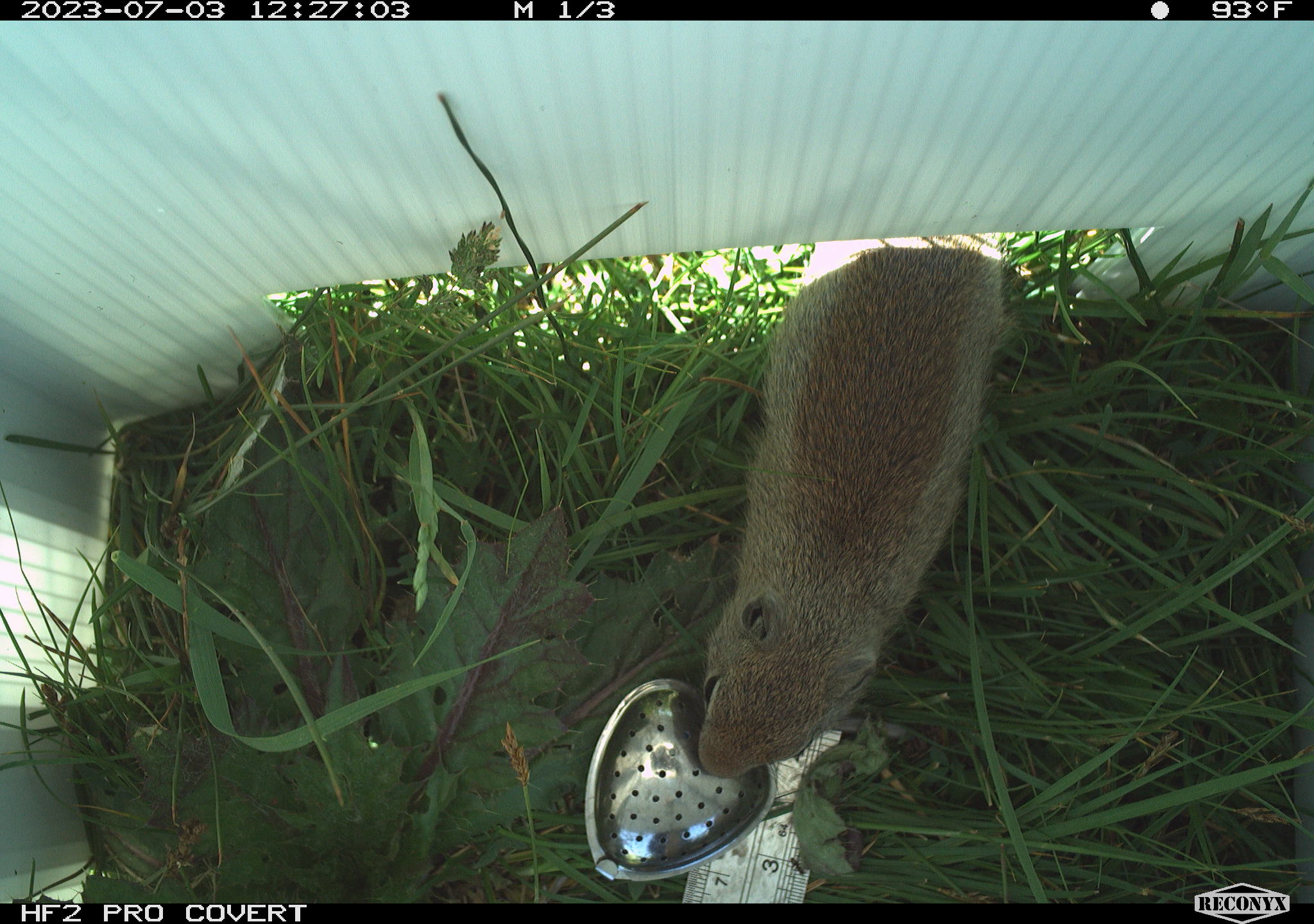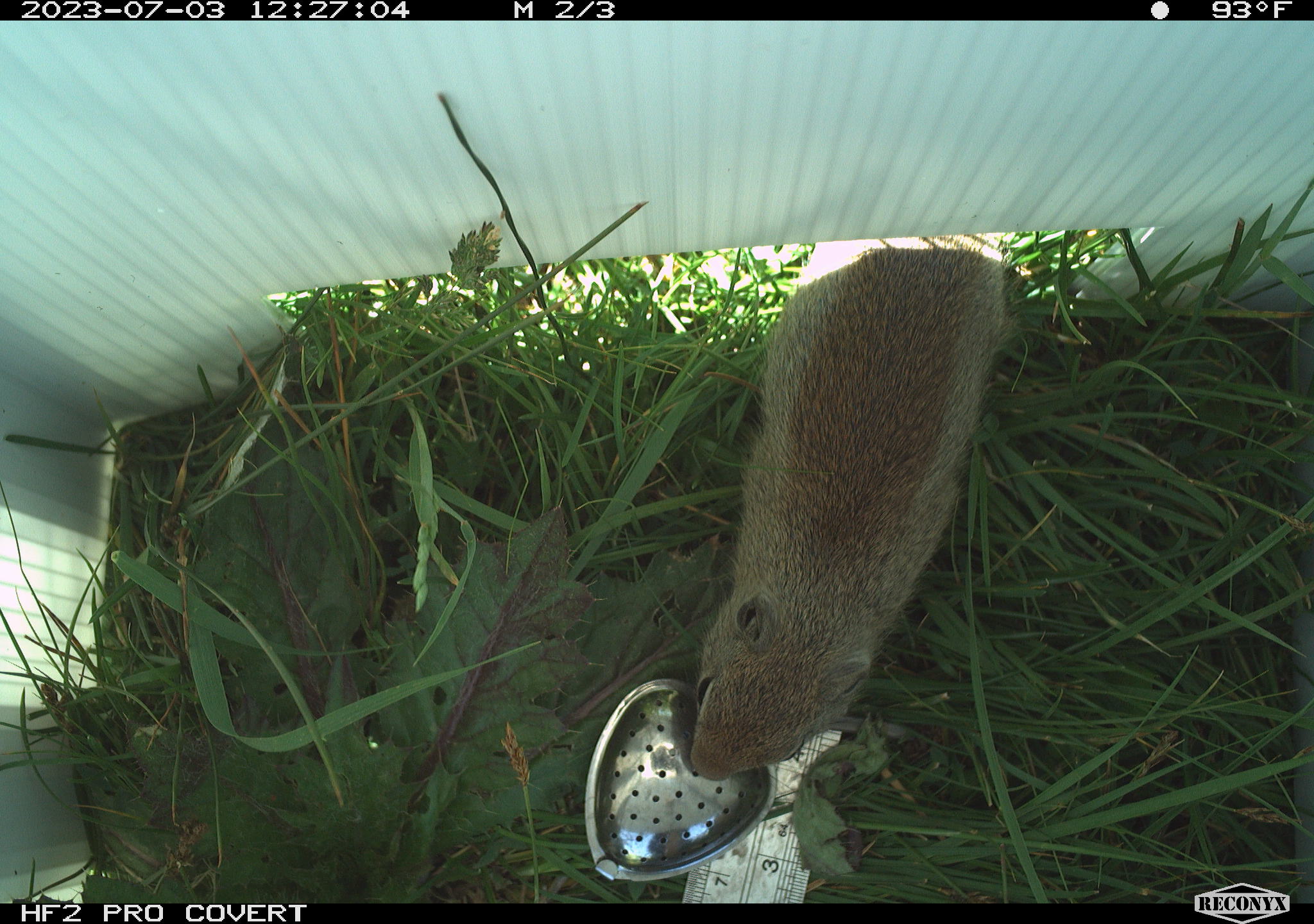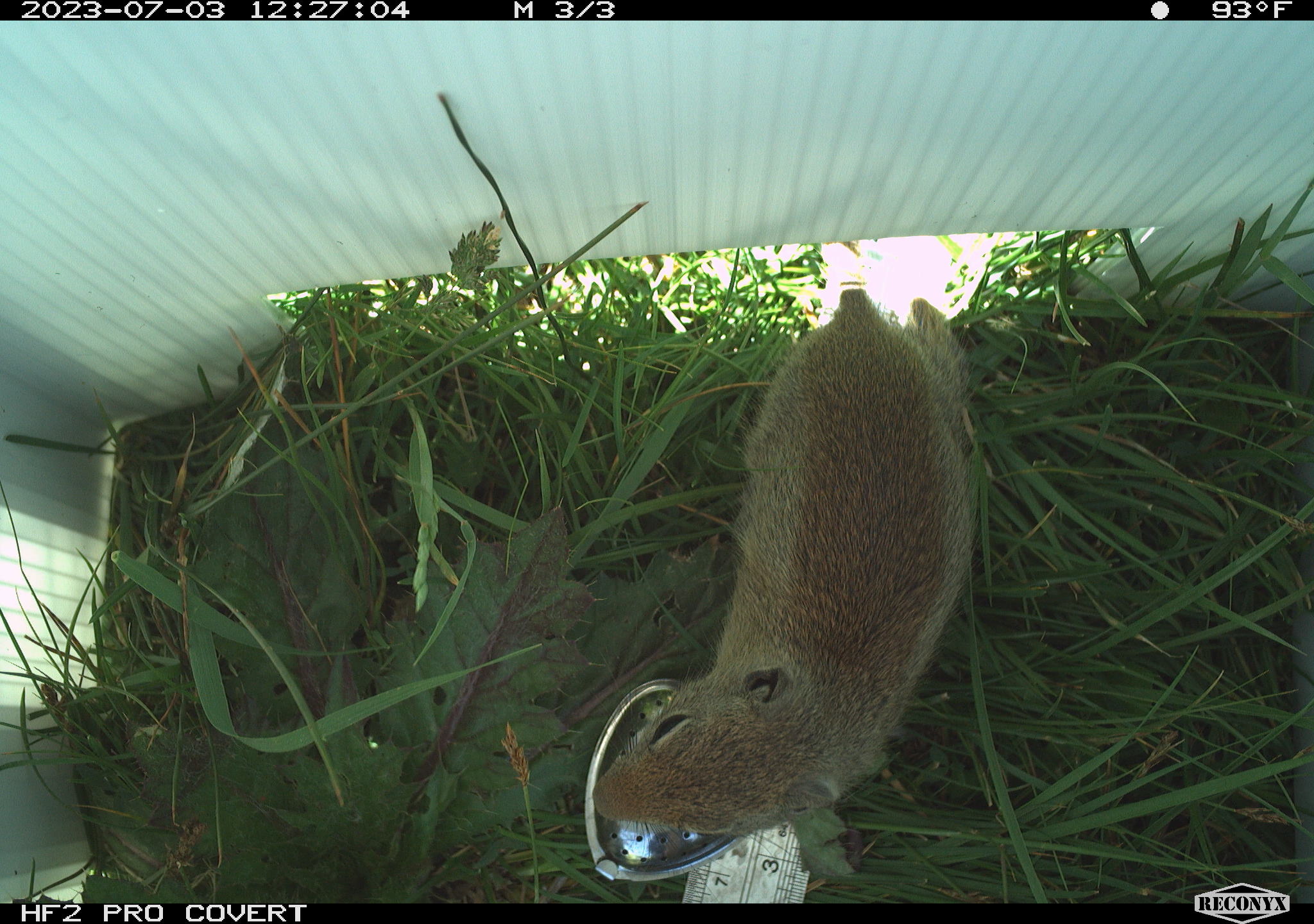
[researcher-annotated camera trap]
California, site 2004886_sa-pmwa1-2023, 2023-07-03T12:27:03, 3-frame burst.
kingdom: Animalia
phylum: Chordata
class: Mammalia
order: Rodentia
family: Sciuridae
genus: Urocitellus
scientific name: Urocitellus beldingi beldingi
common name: belding's ground squirrel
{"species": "belding's ground squirrel (Urocitellus beldingi beldingi)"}